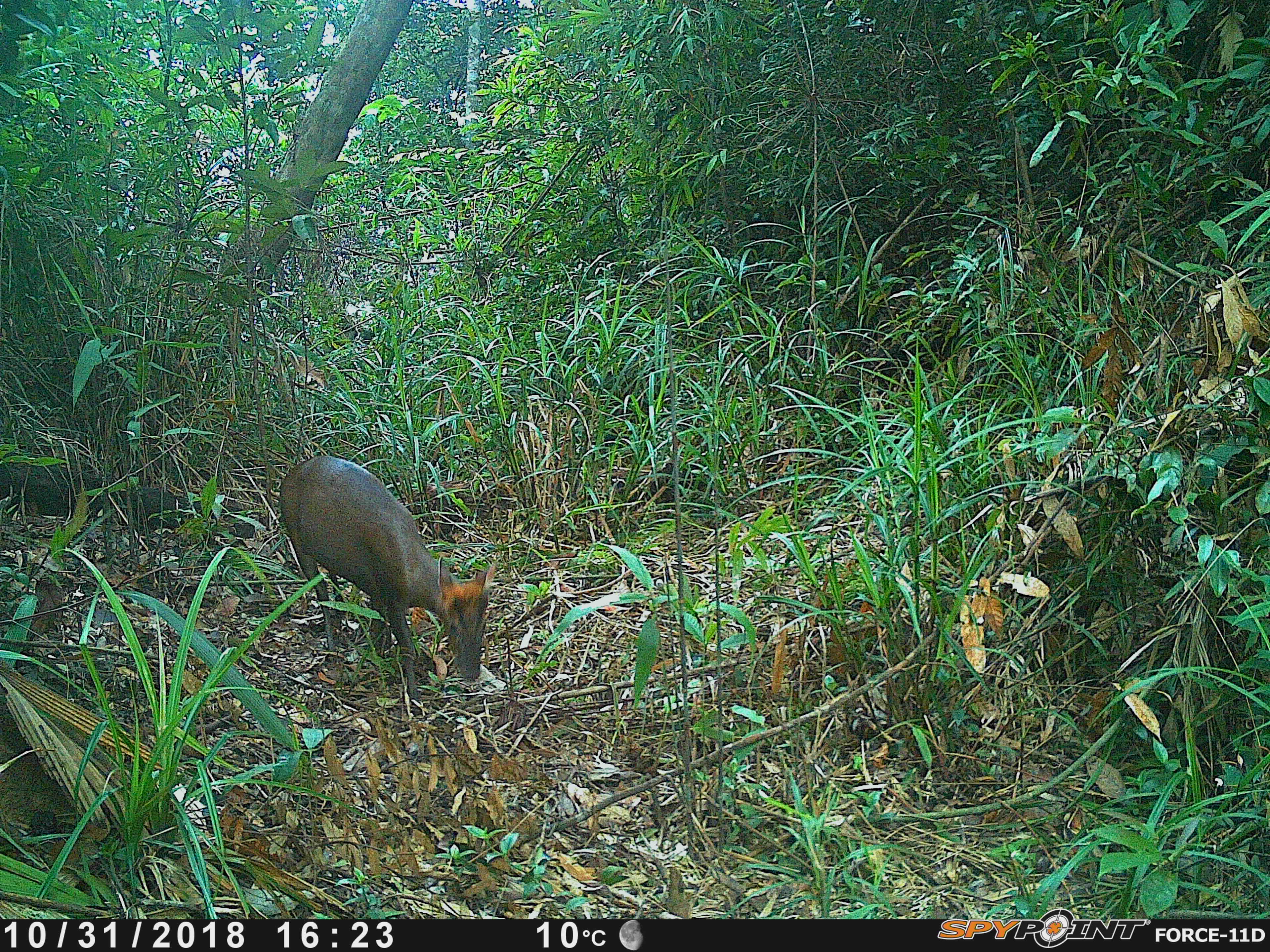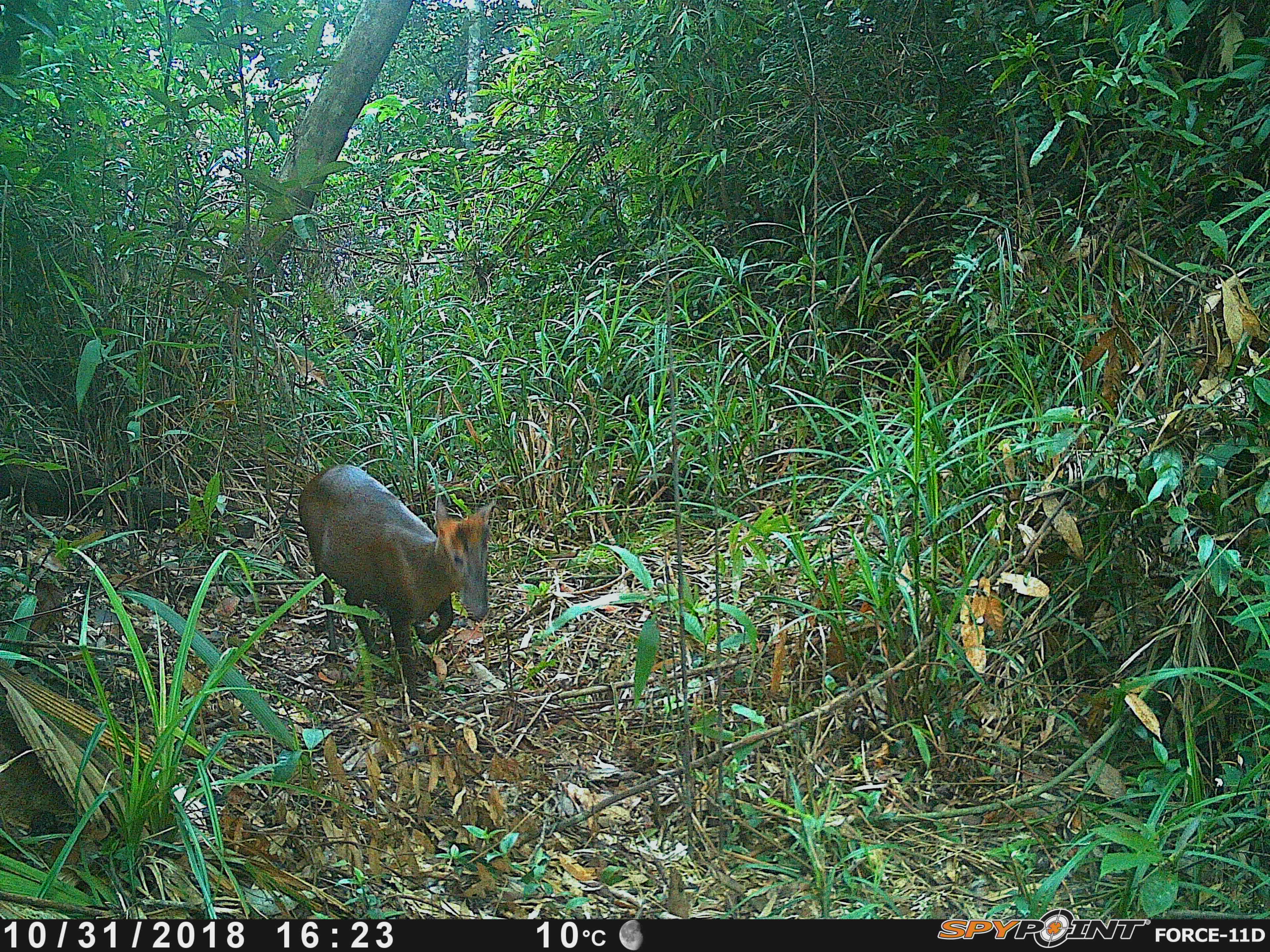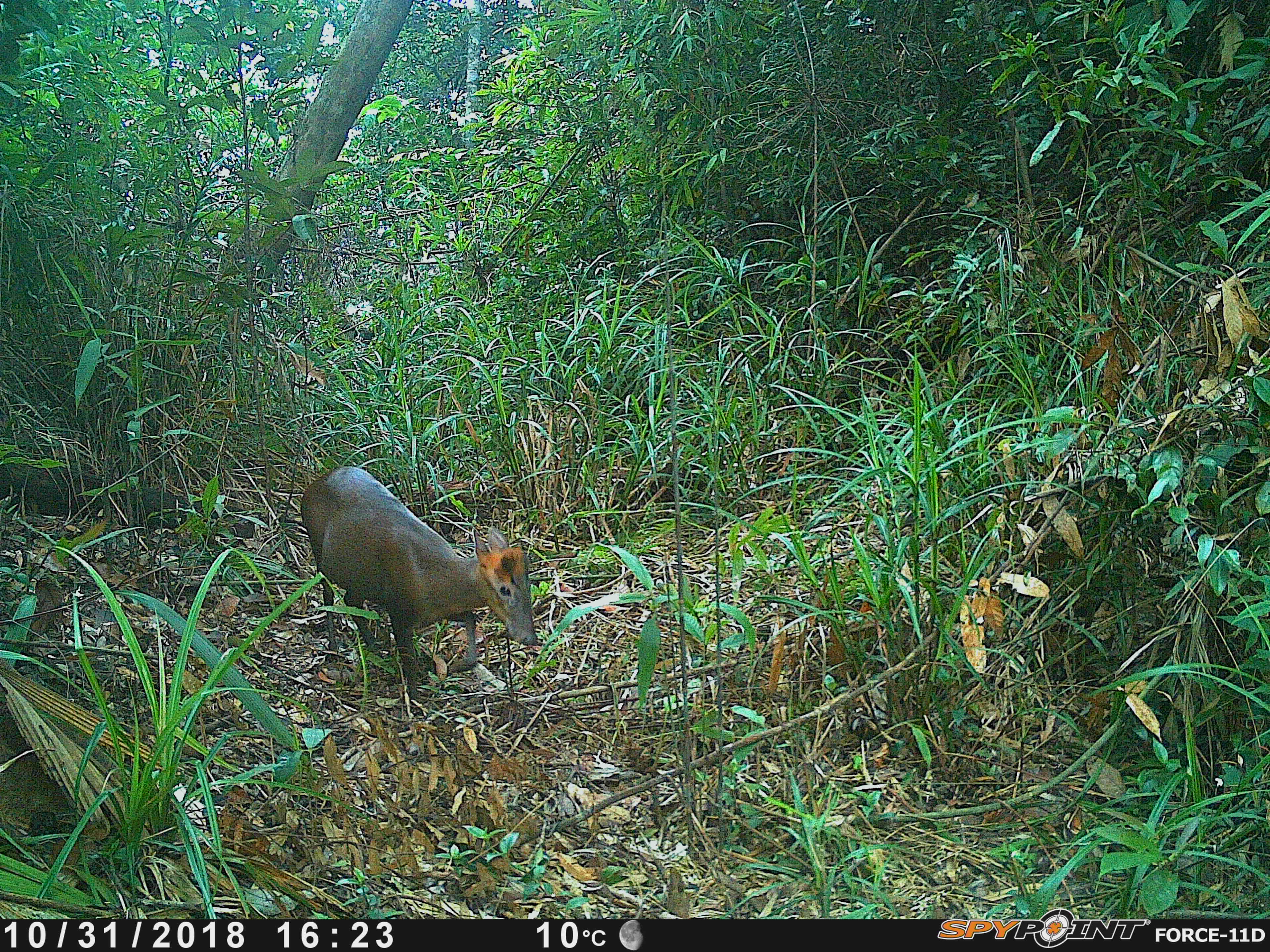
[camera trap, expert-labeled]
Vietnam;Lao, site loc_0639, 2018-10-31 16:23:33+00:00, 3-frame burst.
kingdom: Animalia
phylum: Chordata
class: Mammalia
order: Artiodactyla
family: Cervidae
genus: Muntiacus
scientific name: Muntiacus rooseveltorum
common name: roosevelt's muntjac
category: roosevelts muntjac group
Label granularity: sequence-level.